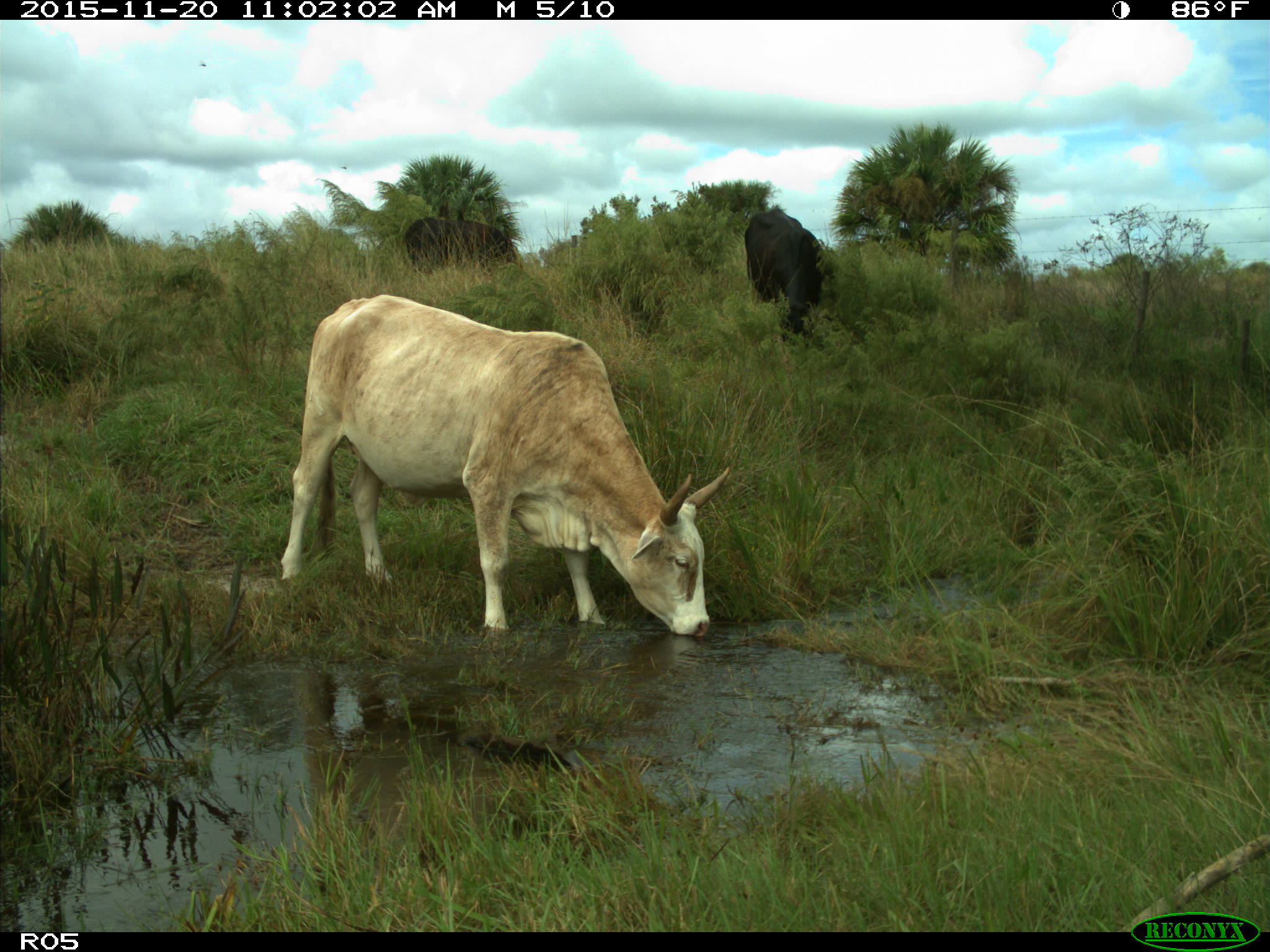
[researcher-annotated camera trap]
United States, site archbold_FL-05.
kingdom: Animalia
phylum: Chordata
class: Mammalia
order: Artiodactyla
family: Bovidae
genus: Bos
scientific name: Bos taurus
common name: domestic cow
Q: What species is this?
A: Bos taurus (domestic cow).